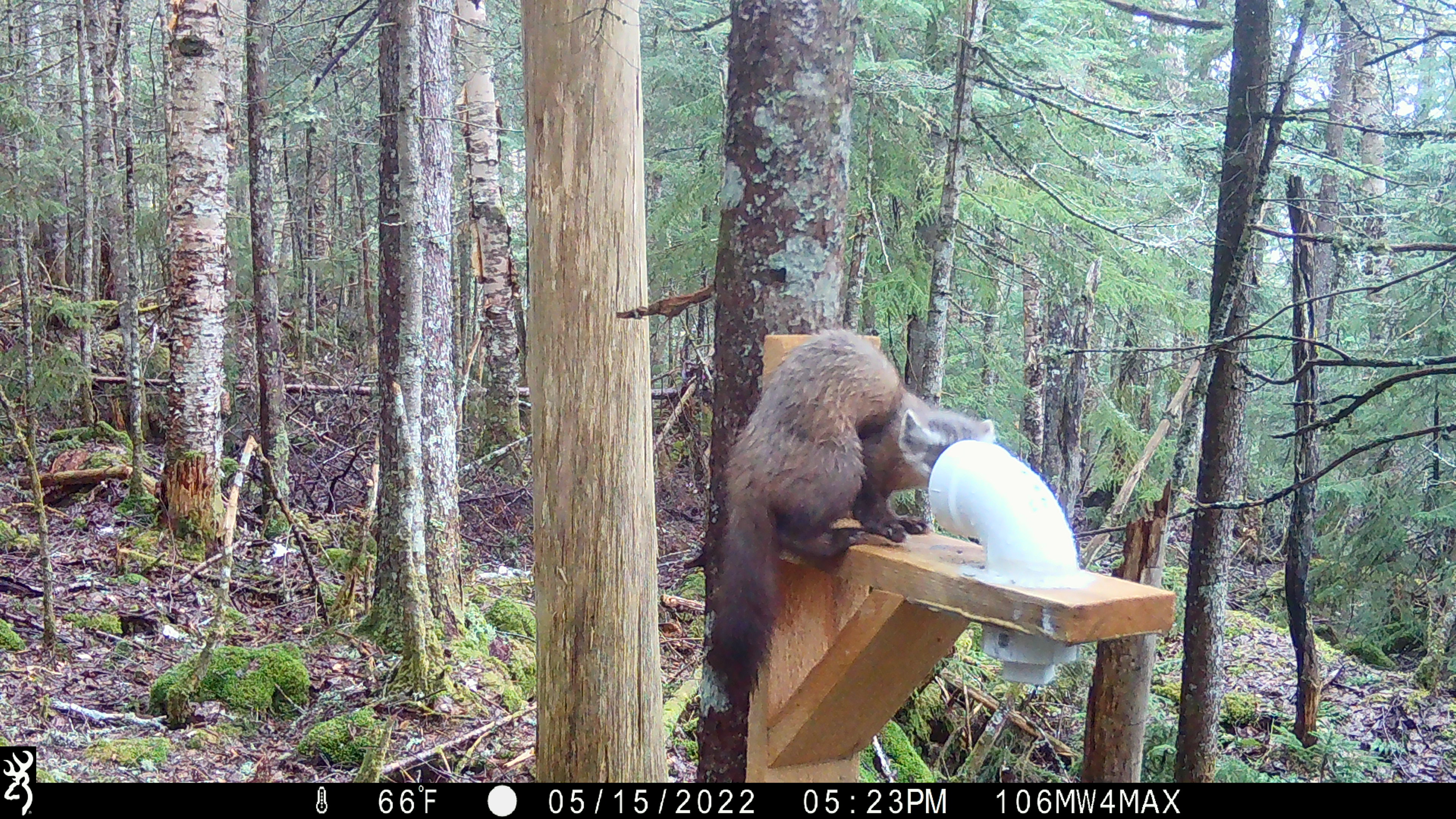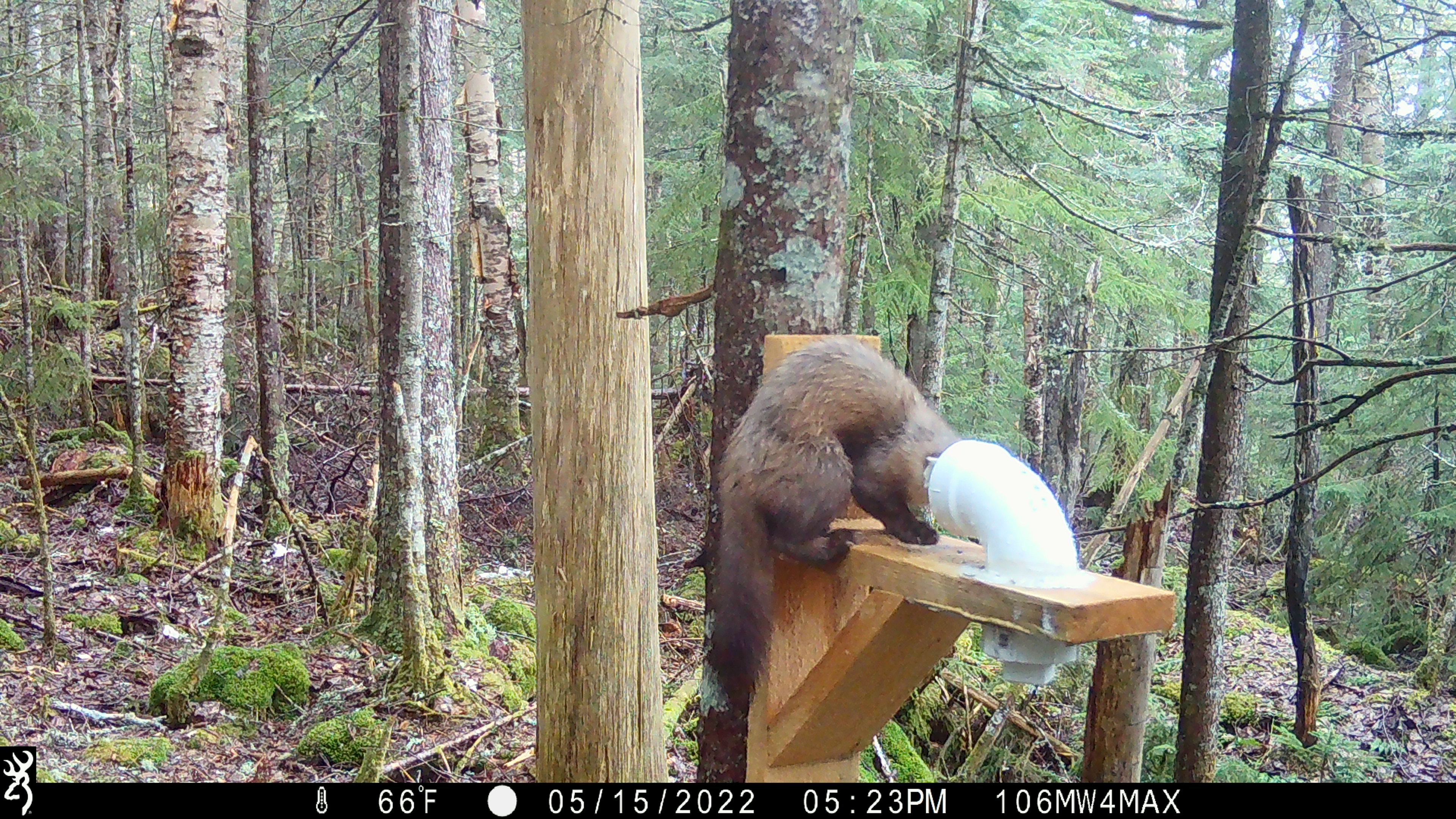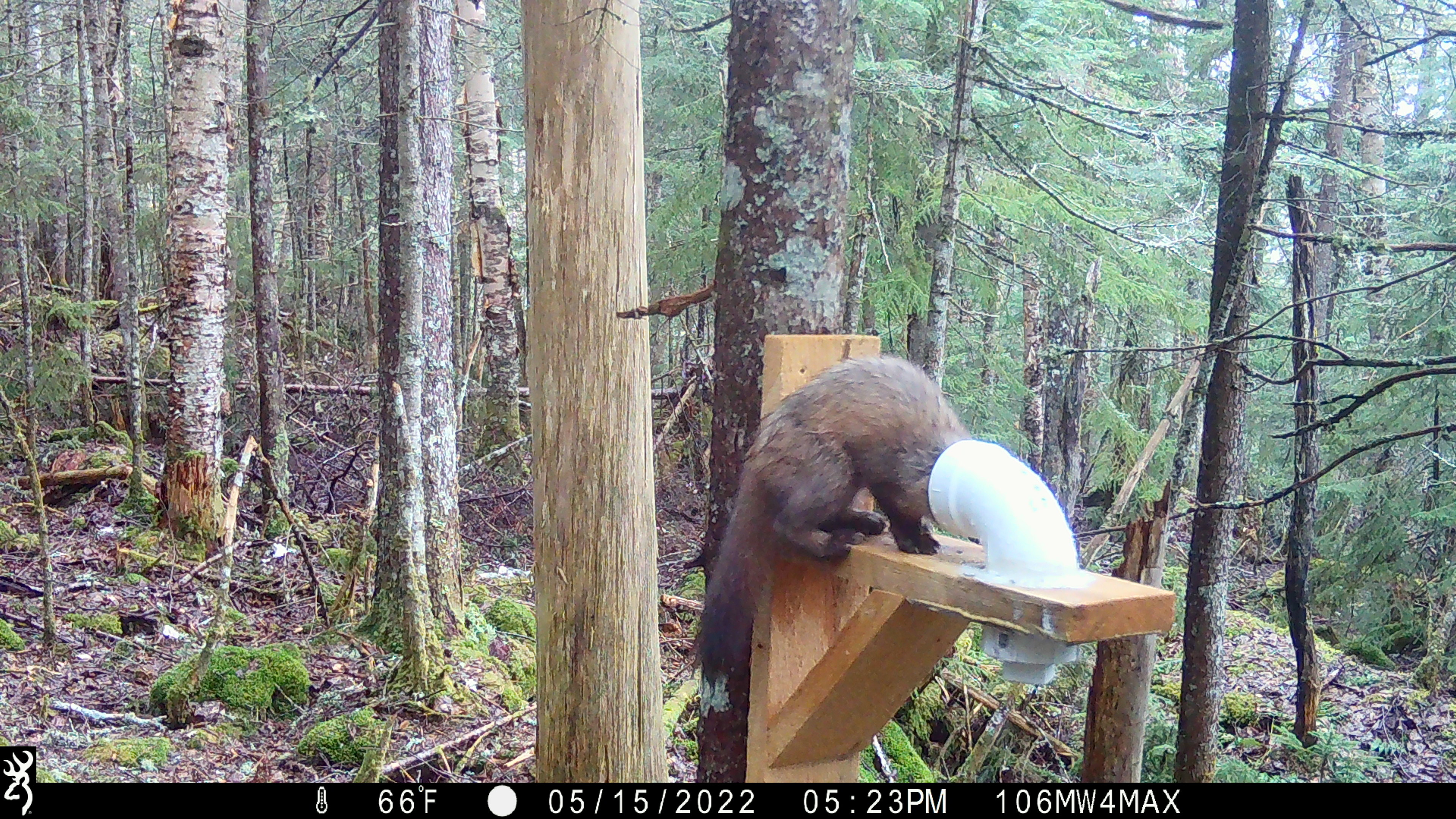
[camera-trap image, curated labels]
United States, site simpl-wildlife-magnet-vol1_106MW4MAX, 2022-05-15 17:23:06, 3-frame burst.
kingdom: Animalia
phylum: Chordata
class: Mammalia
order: Carnivora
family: Mustelidae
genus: Martes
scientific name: Martes americana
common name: american marten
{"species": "american marten (Martes americana)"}